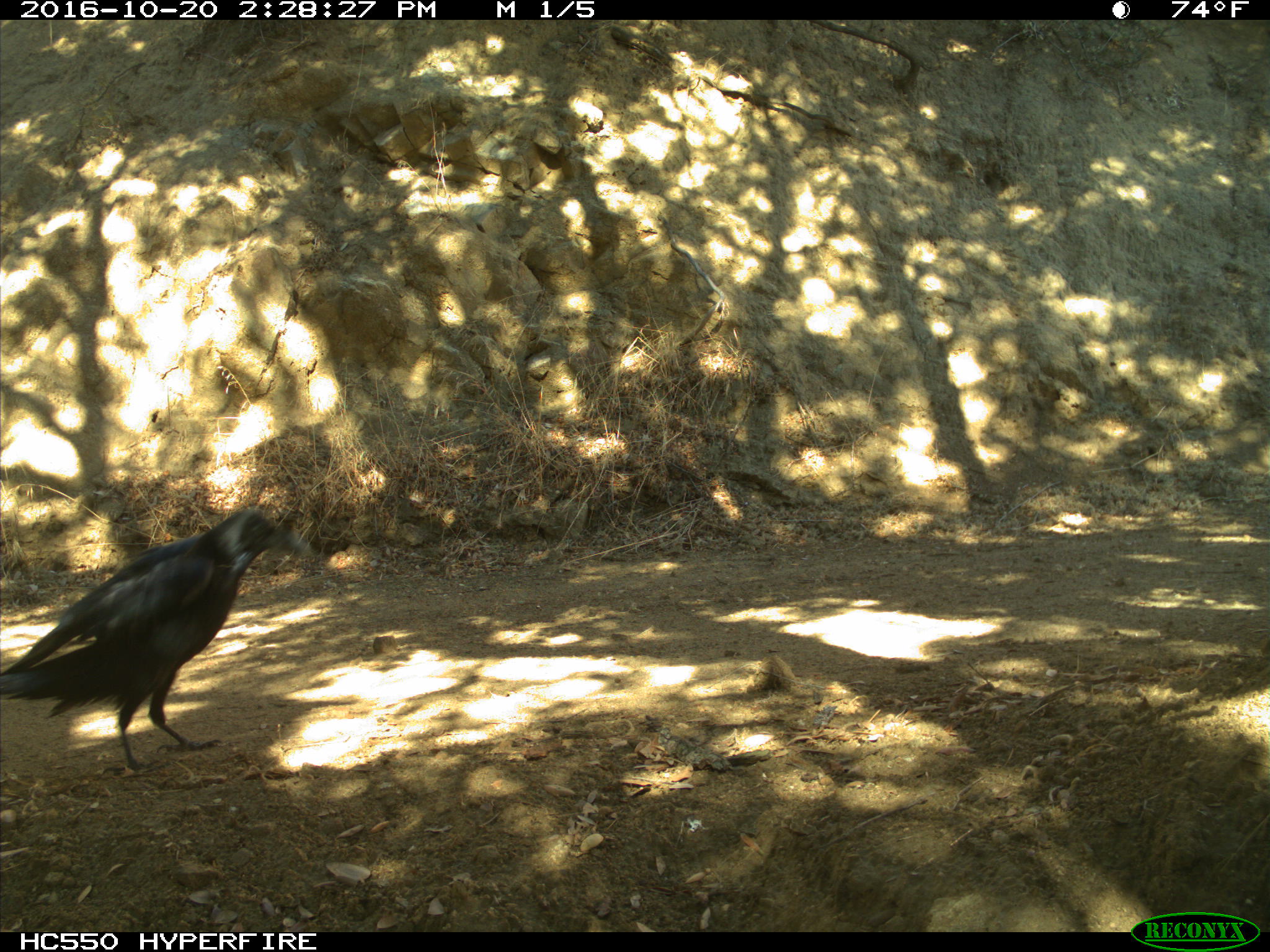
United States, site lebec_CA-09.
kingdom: Animalia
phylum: Chordata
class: Aves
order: Passeriformes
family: Corvidae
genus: Corvus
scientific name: Corvus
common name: crows and ravens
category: unidentified corvus